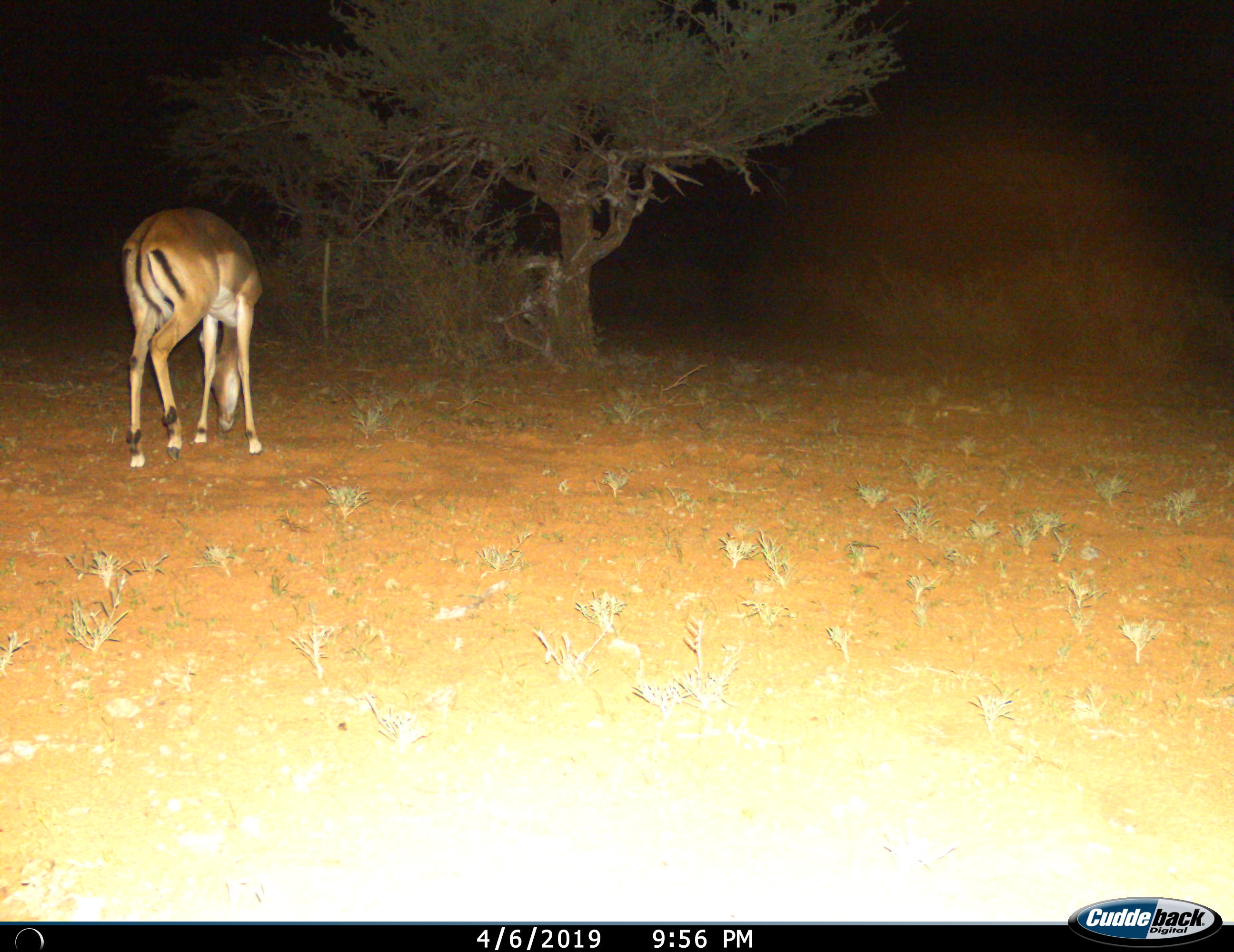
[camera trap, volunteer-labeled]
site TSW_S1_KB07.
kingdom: Animalia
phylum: Chordata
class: Mammalia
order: Artiodactyla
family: Bovidae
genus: Aepyceros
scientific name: Aepyceros melampus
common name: impala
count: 1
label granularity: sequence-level